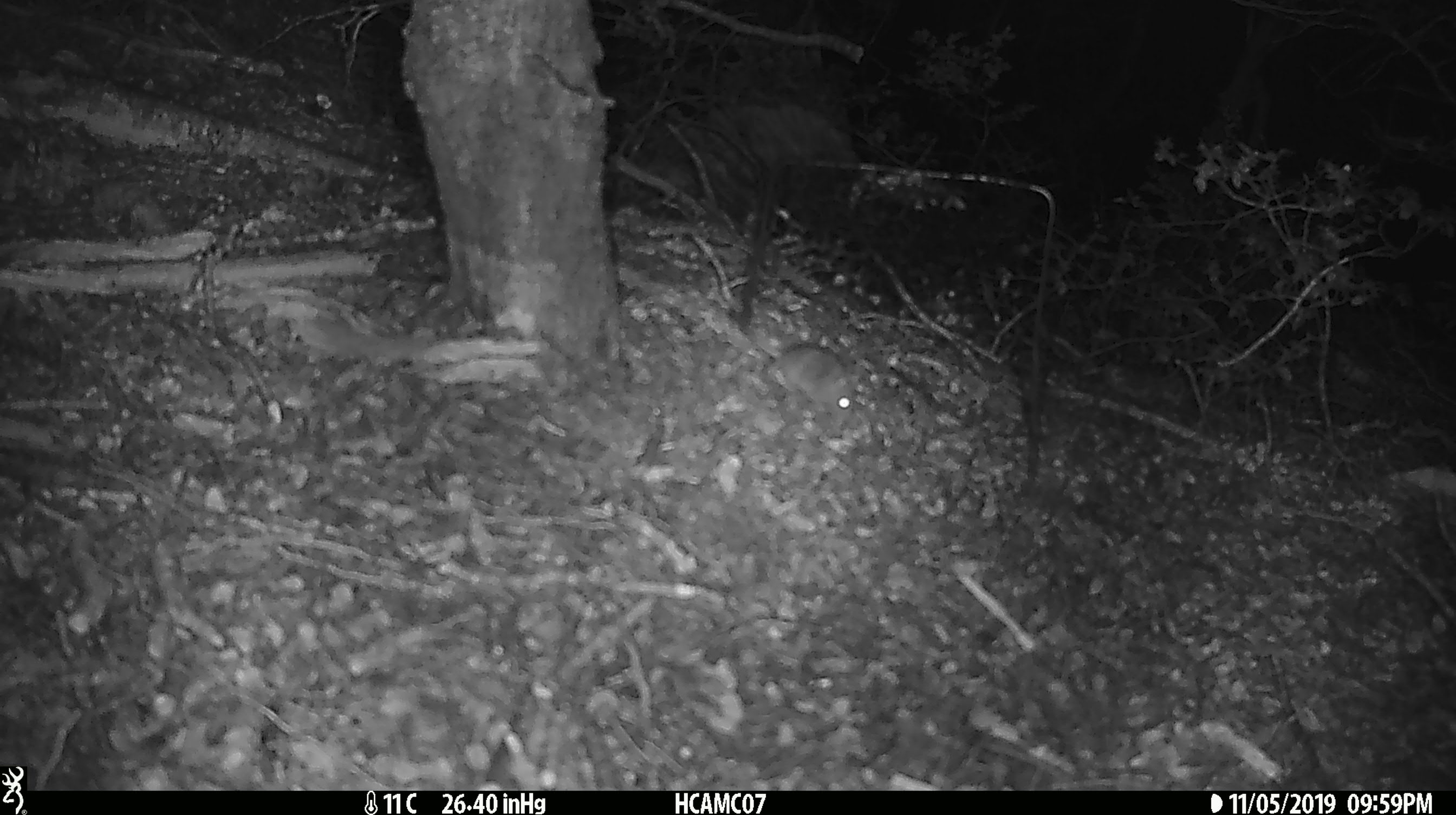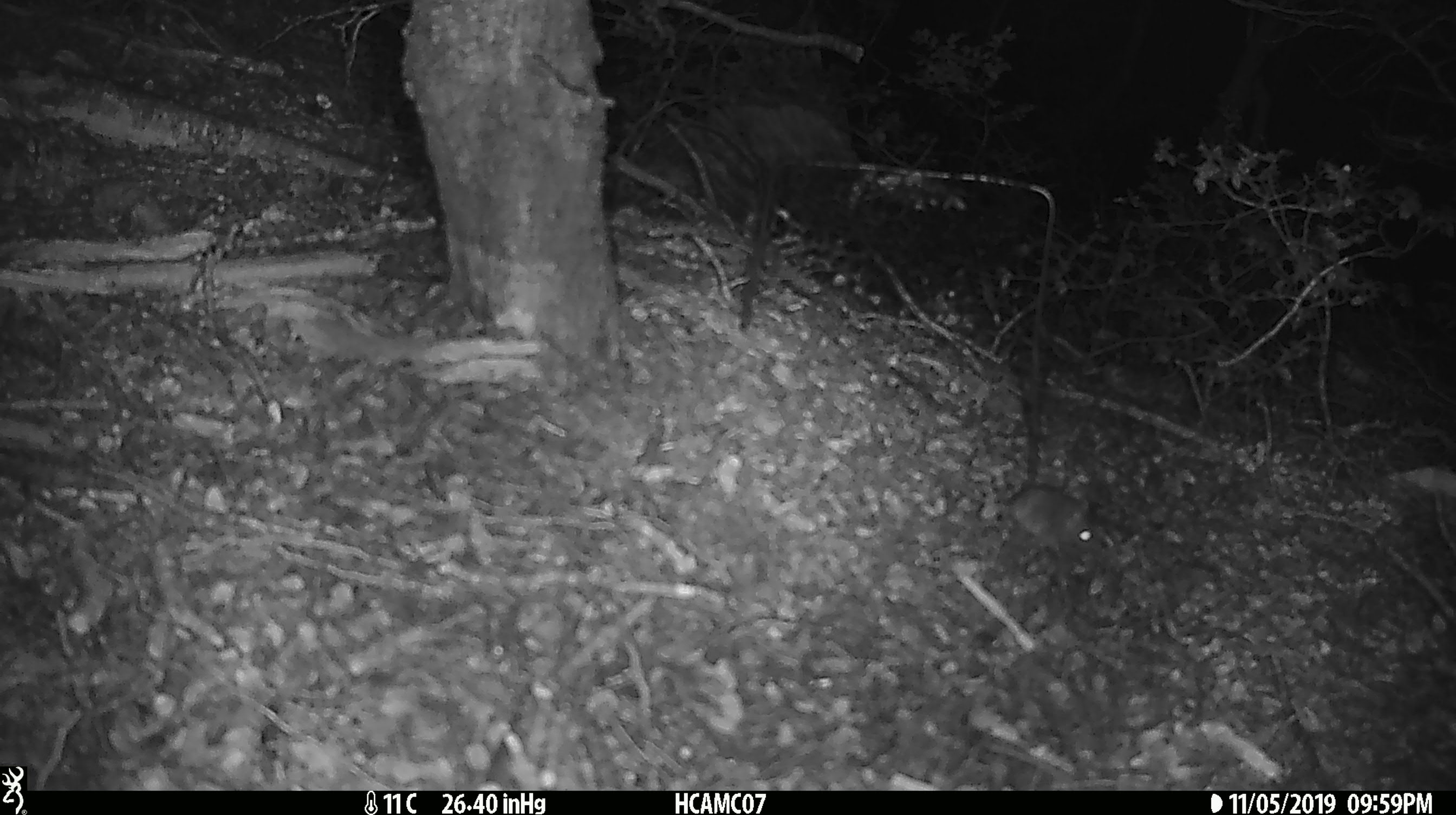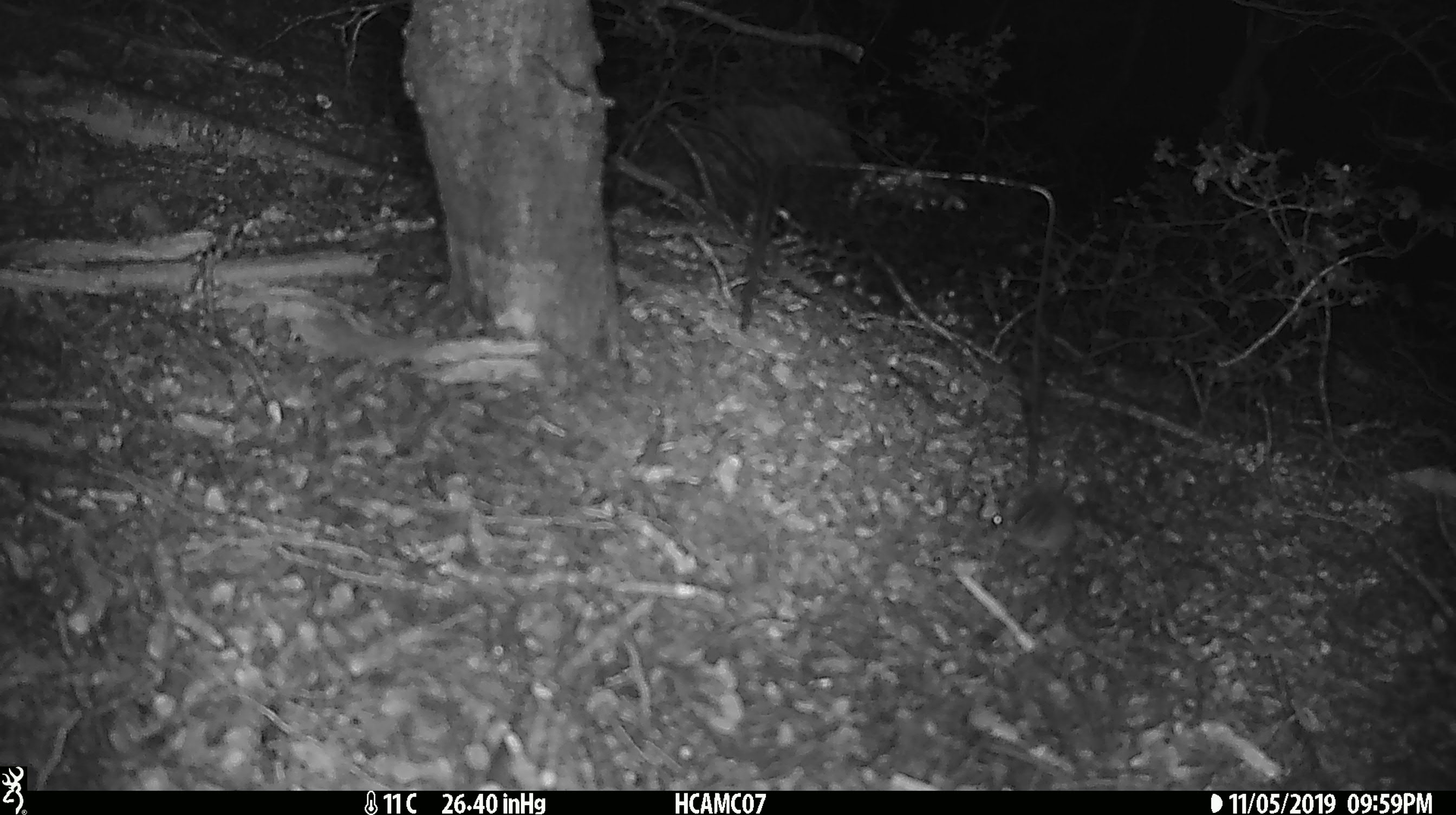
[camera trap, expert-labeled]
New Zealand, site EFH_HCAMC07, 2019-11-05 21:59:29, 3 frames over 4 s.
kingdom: Animalia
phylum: Chordata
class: Mammalia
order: Rodentia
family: Muridae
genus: Mus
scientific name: Mus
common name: mouse